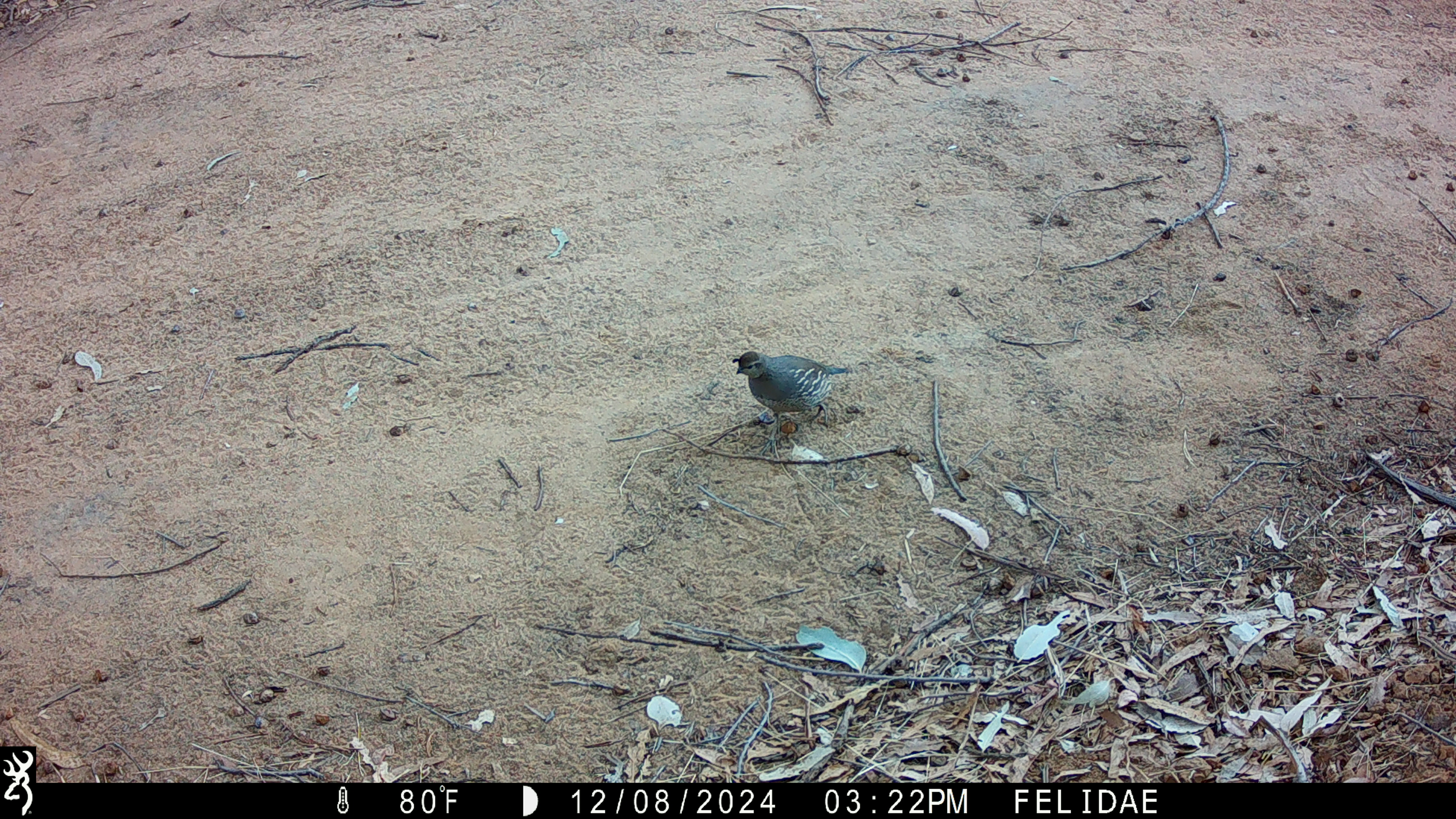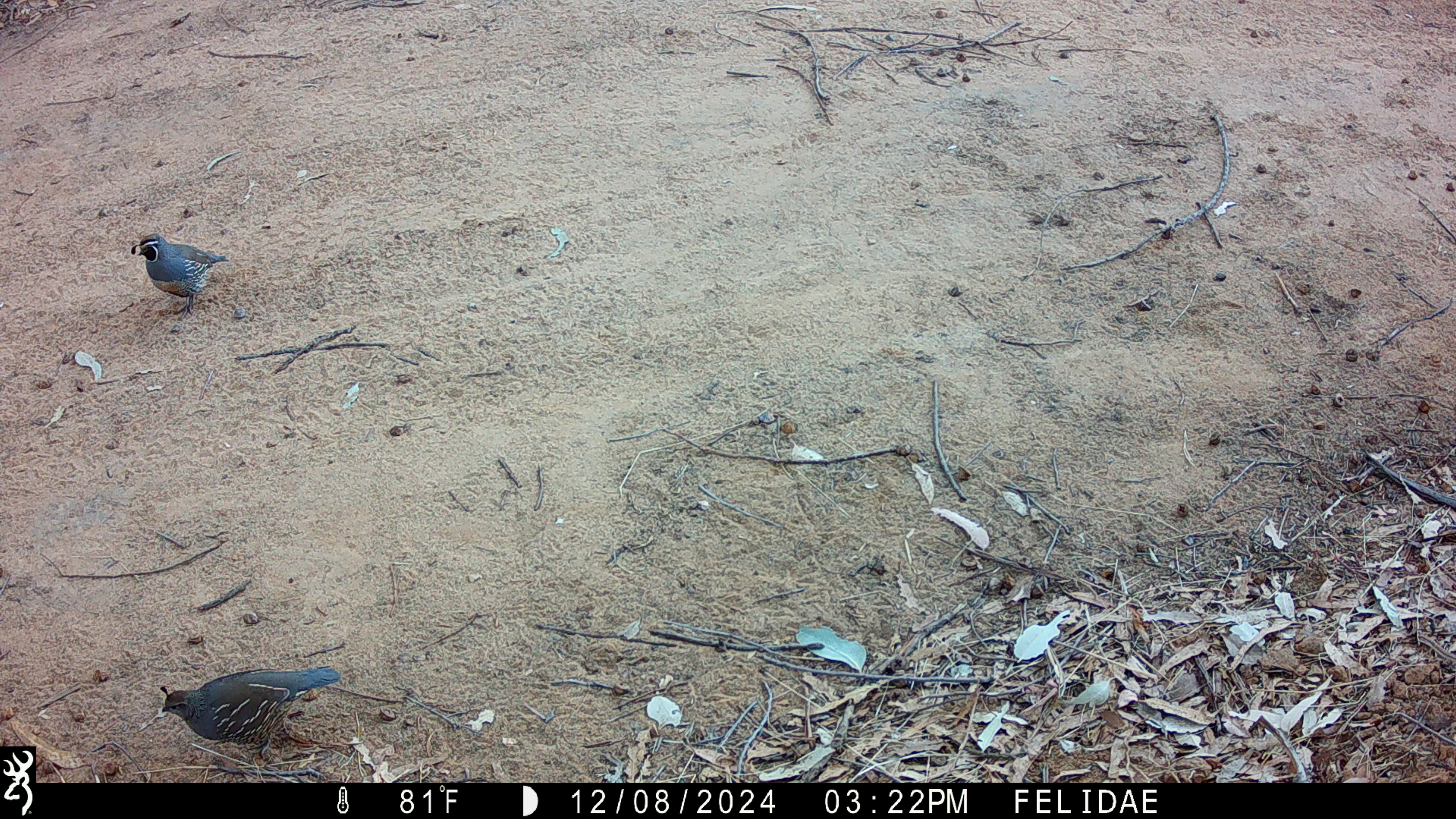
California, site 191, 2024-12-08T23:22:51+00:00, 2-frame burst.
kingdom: Animalia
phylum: Chordata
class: Aves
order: Galliformes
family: Odontophoridae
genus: Callipepla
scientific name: Callipepla californica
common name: california quail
California quail (Callipepla californica).